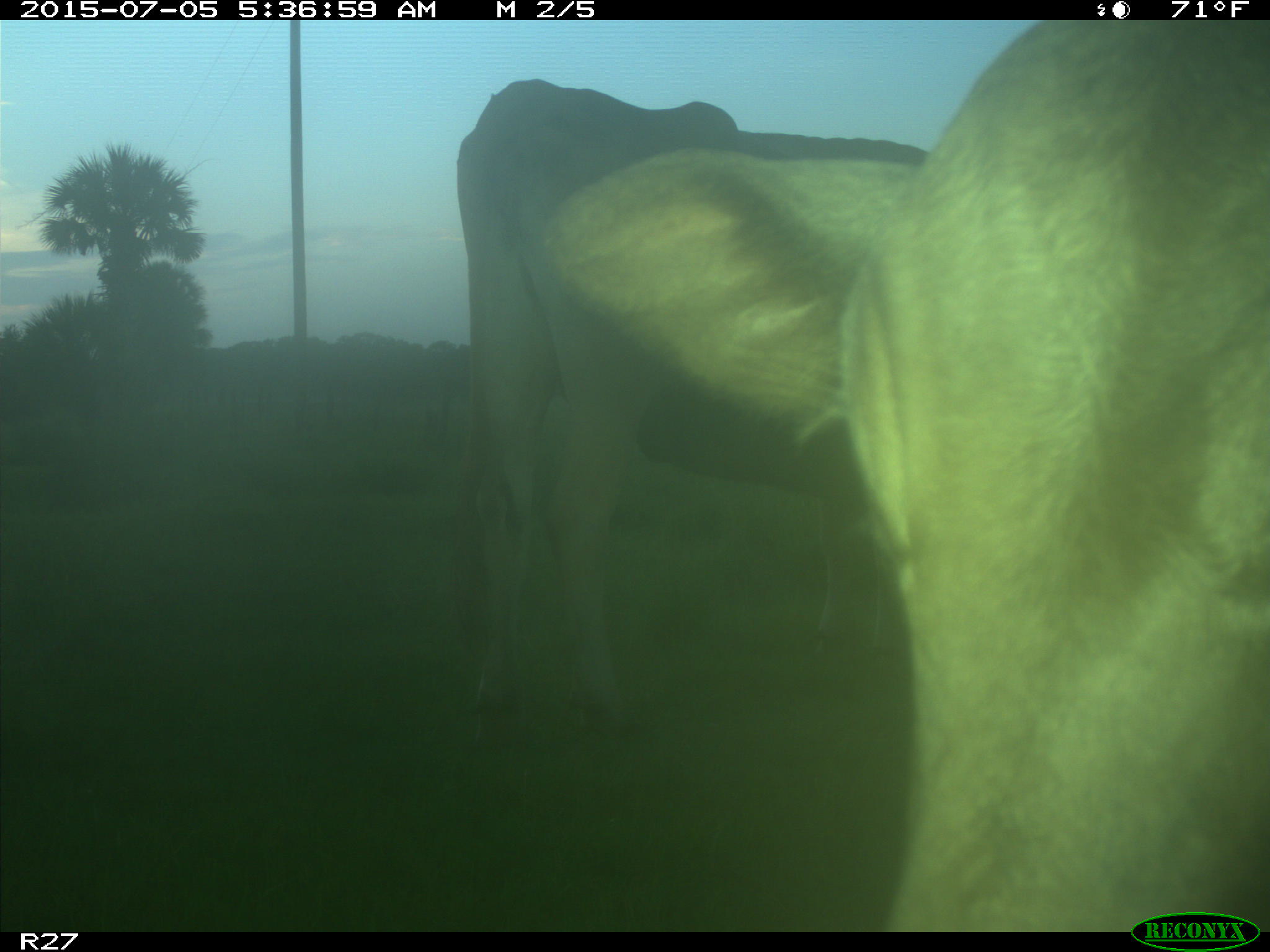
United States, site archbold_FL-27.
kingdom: Animalia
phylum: Chordata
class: Mammalia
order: Artiodactyla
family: Bovidae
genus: Bos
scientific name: Bos taurus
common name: domestic cow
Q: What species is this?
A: Bos taurus (domestic cow).